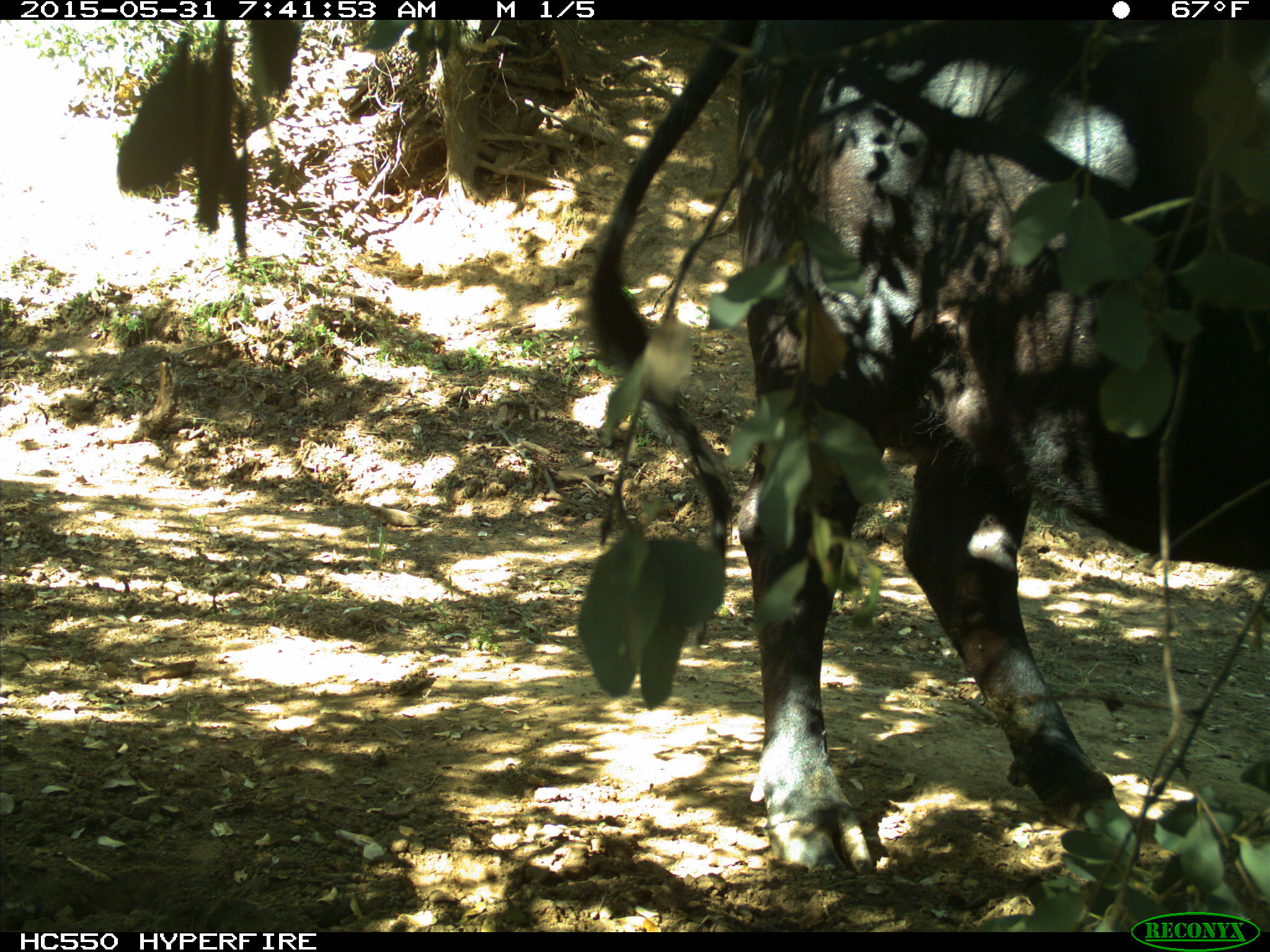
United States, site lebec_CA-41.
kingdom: Animalia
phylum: Chordata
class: Mammalia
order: Artiodactyla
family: Bovidae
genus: Bos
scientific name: Bos taurus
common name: domestic cow